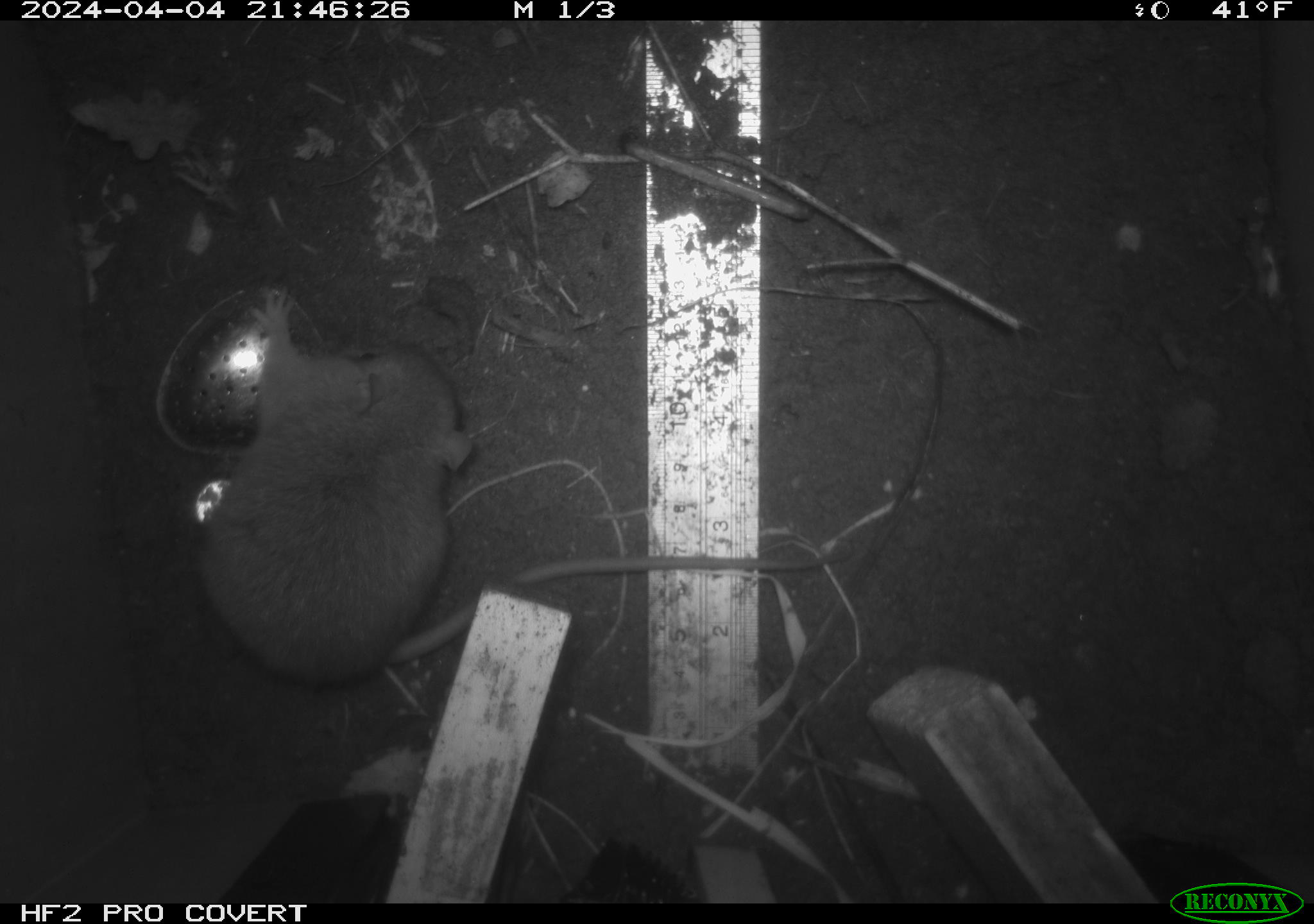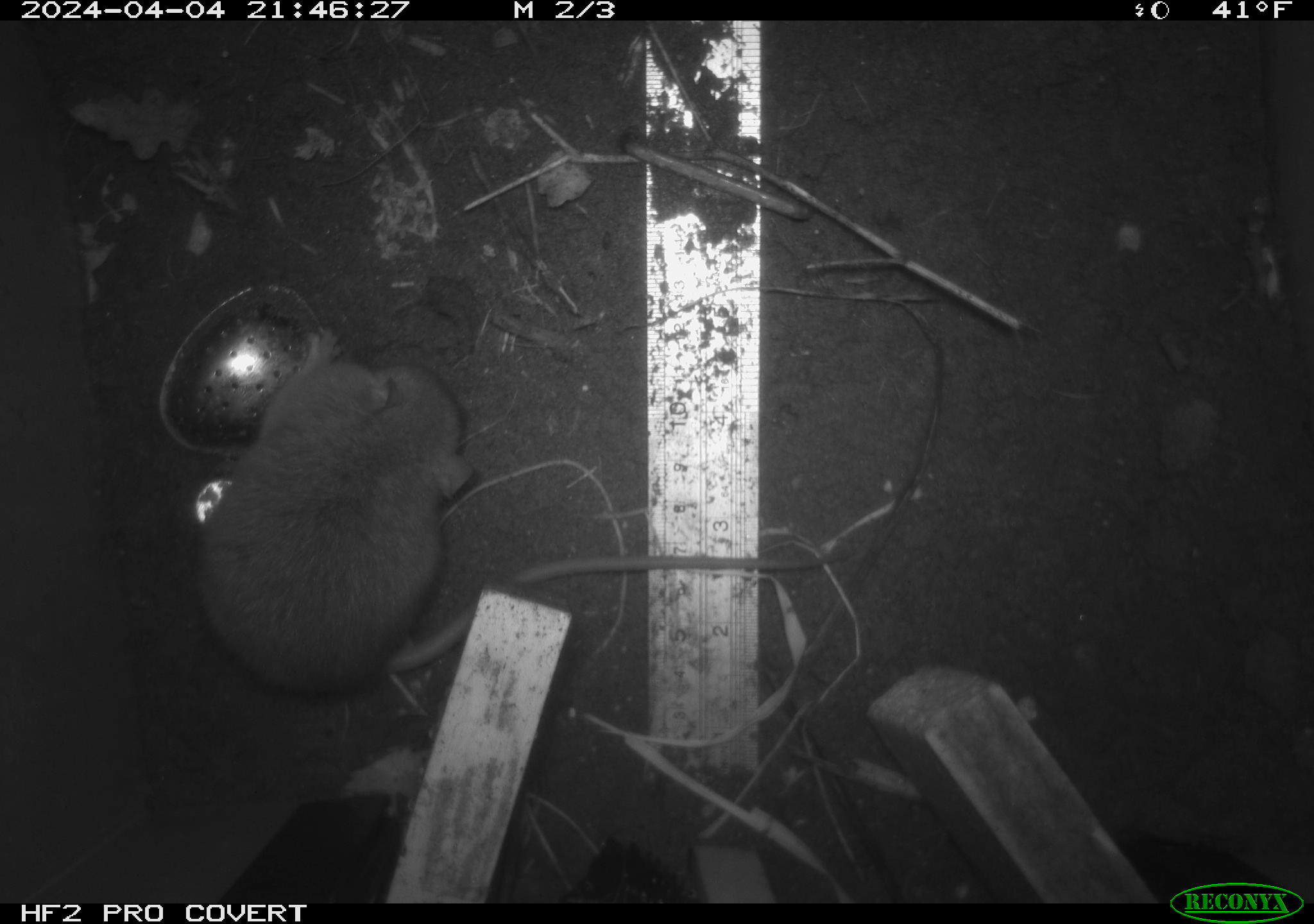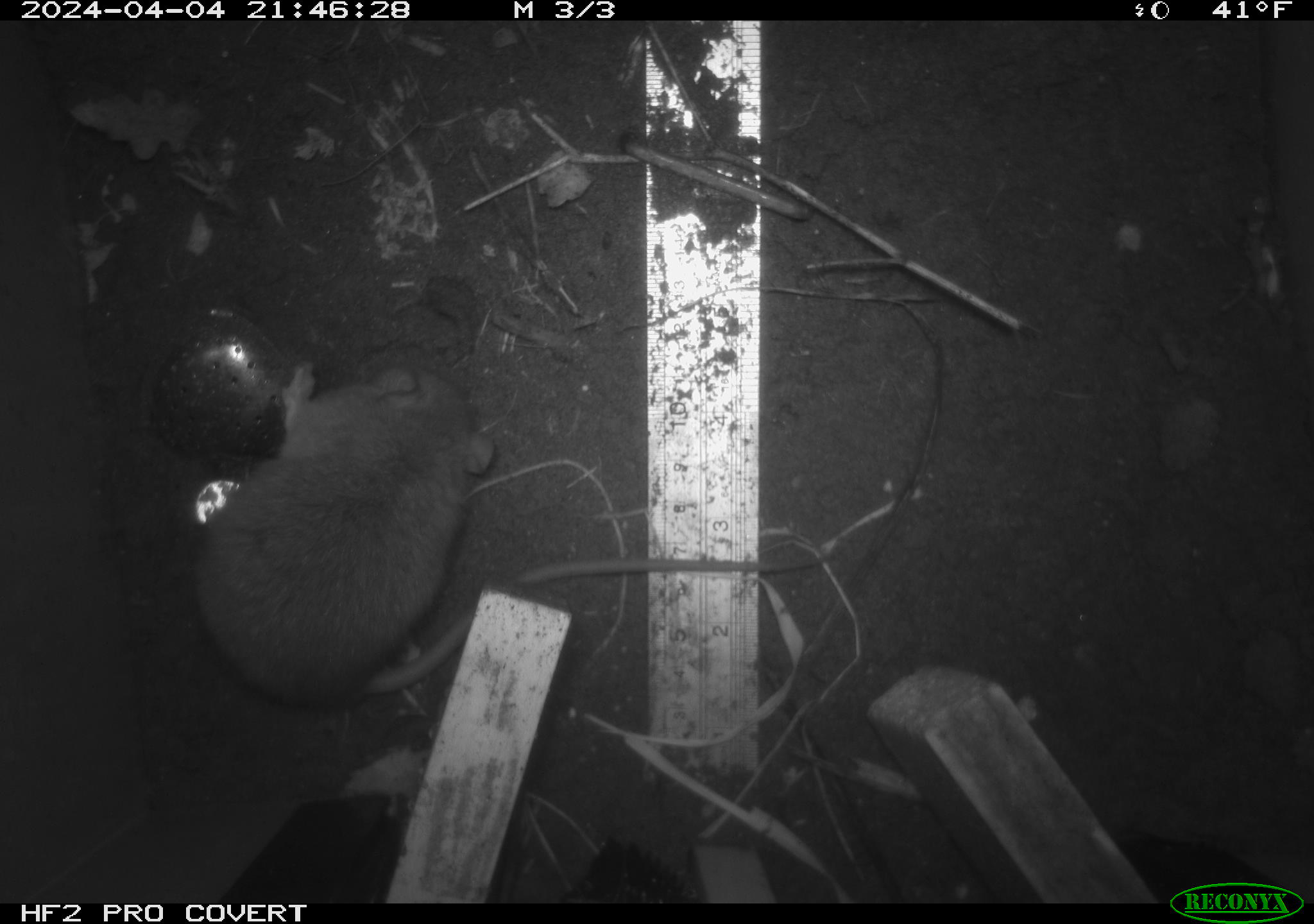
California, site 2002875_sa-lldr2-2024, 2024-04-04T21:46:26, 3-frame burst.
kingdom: Animalia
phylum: Chordata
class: Mammalia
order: Rodentia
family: Muridae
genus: Rattus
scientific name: Rattus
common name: rat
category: rattus species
Rattus species (rat) (Rattus).